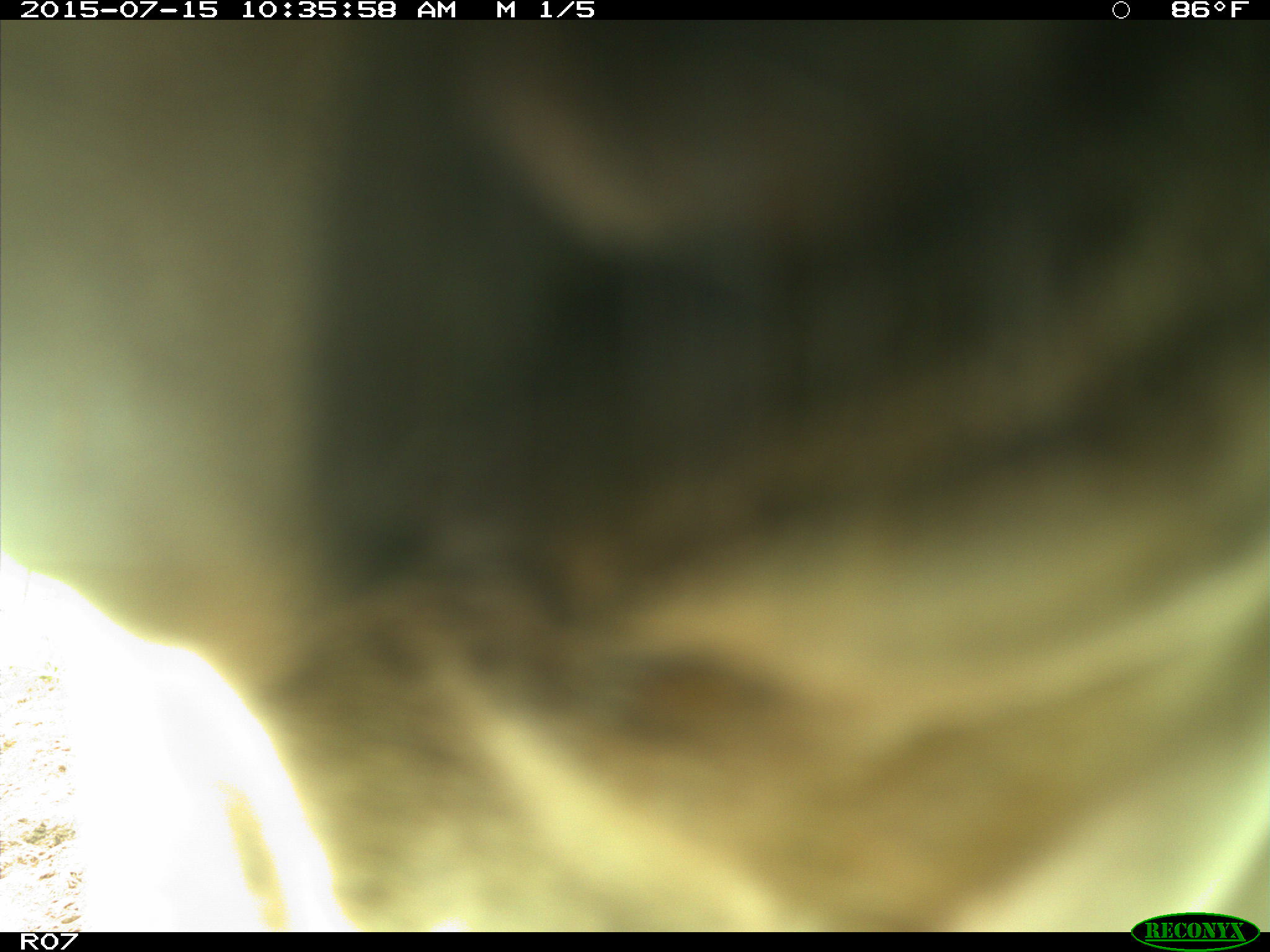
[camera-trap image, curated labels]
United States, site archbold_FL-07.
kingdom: Animalia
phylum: Chordata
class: Mammalia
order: Artiodactyla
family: Bovidae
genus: Bos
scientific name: Bos taurus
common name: domestic cow